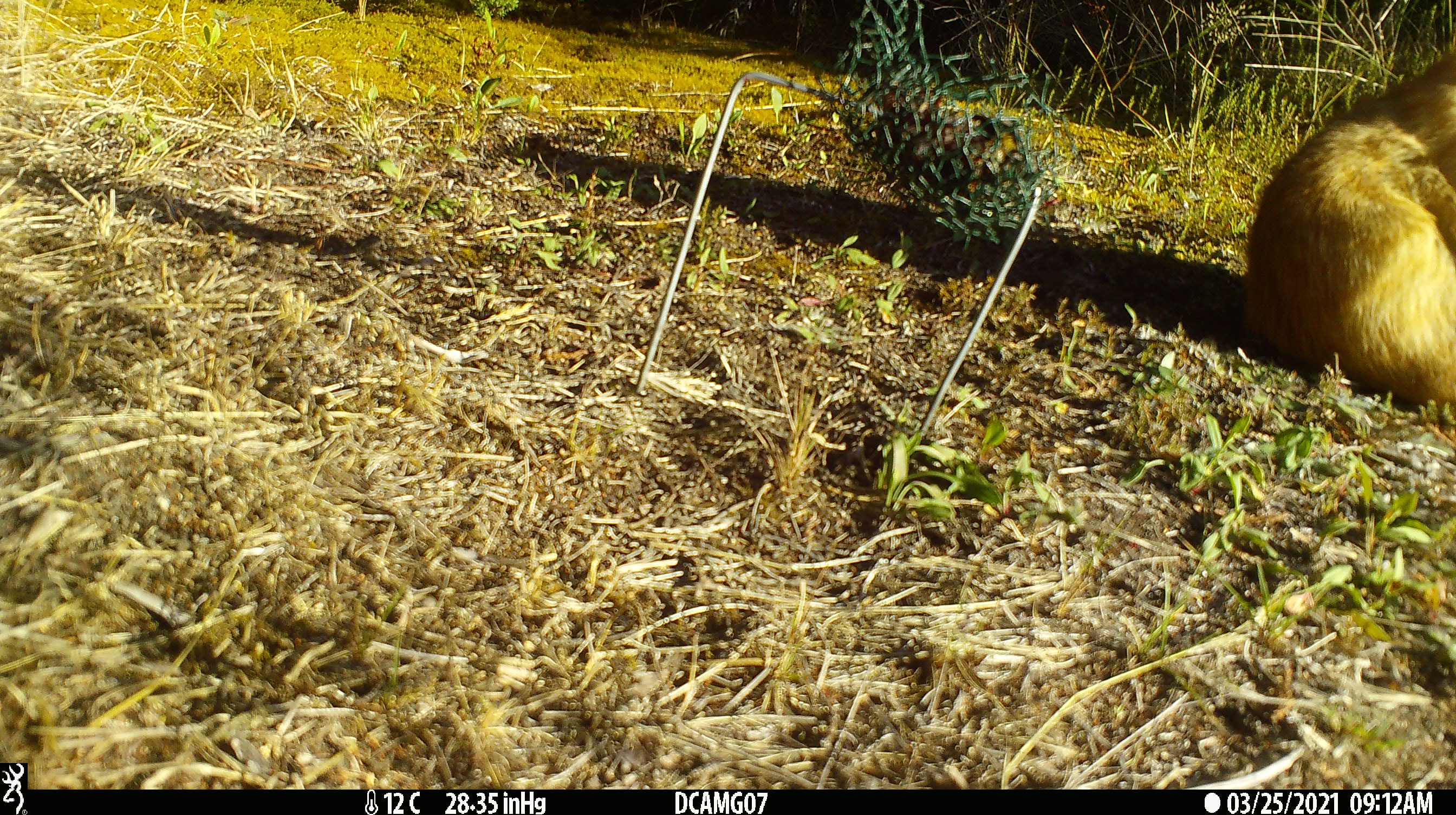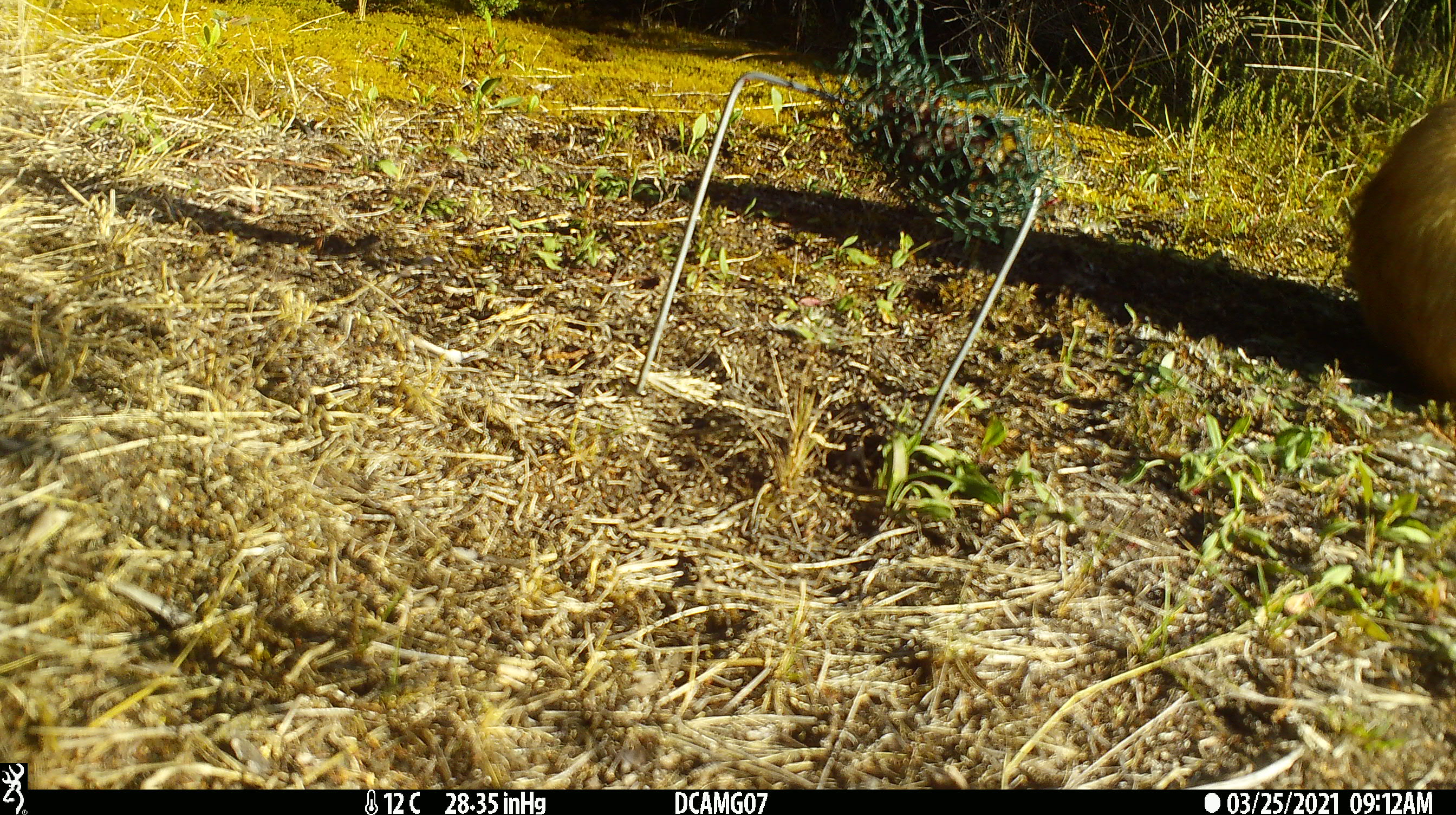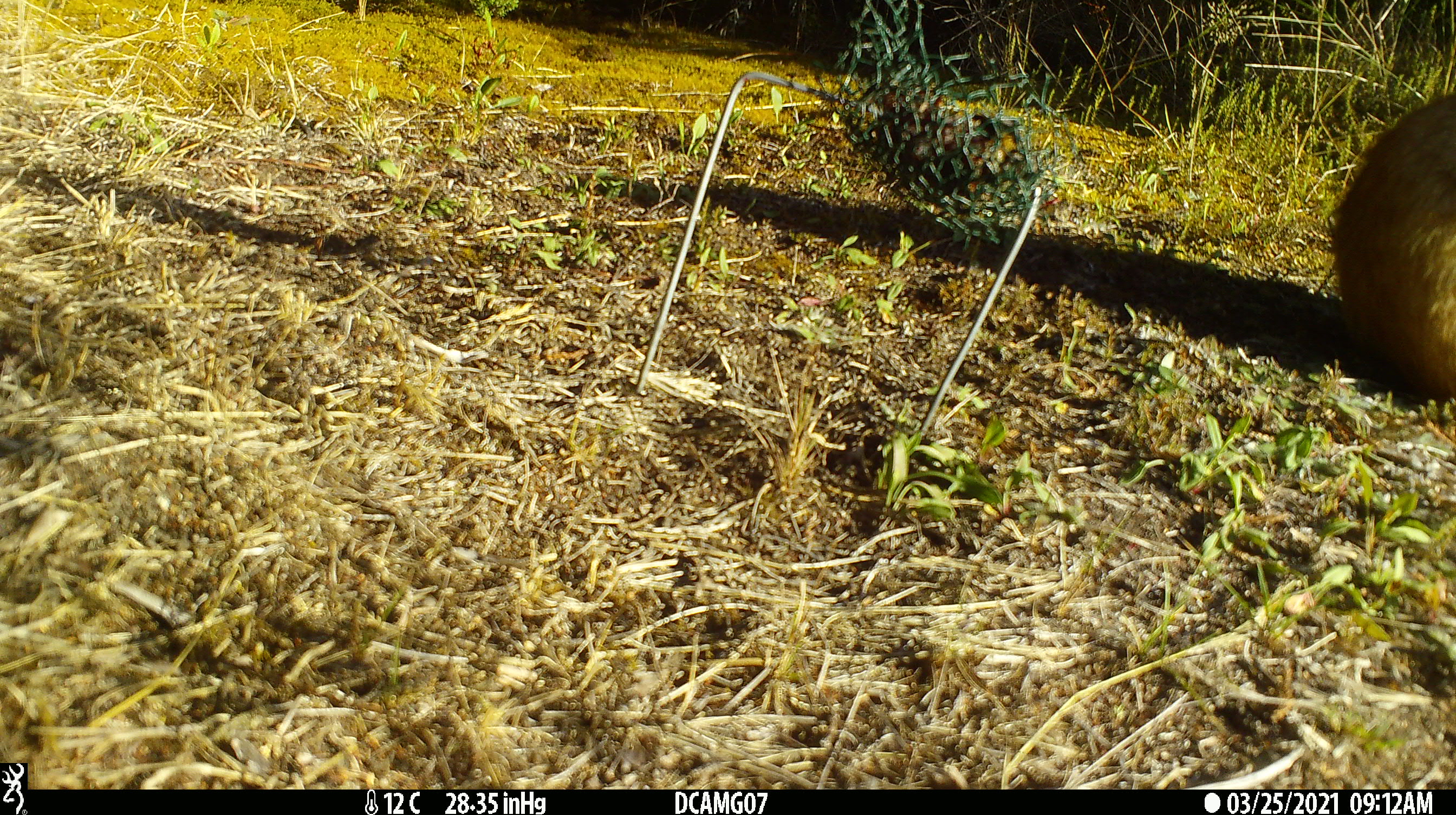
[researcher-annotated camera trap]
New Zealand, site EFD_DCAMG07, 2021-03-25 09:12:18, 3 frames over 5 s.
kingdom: Animalia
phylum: Chordata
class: Mammalia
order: Carnivora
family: Felidae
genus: Felis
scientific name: Felis catus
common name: domestic cat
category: cat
Cat (domestic cat) (Felis catus).